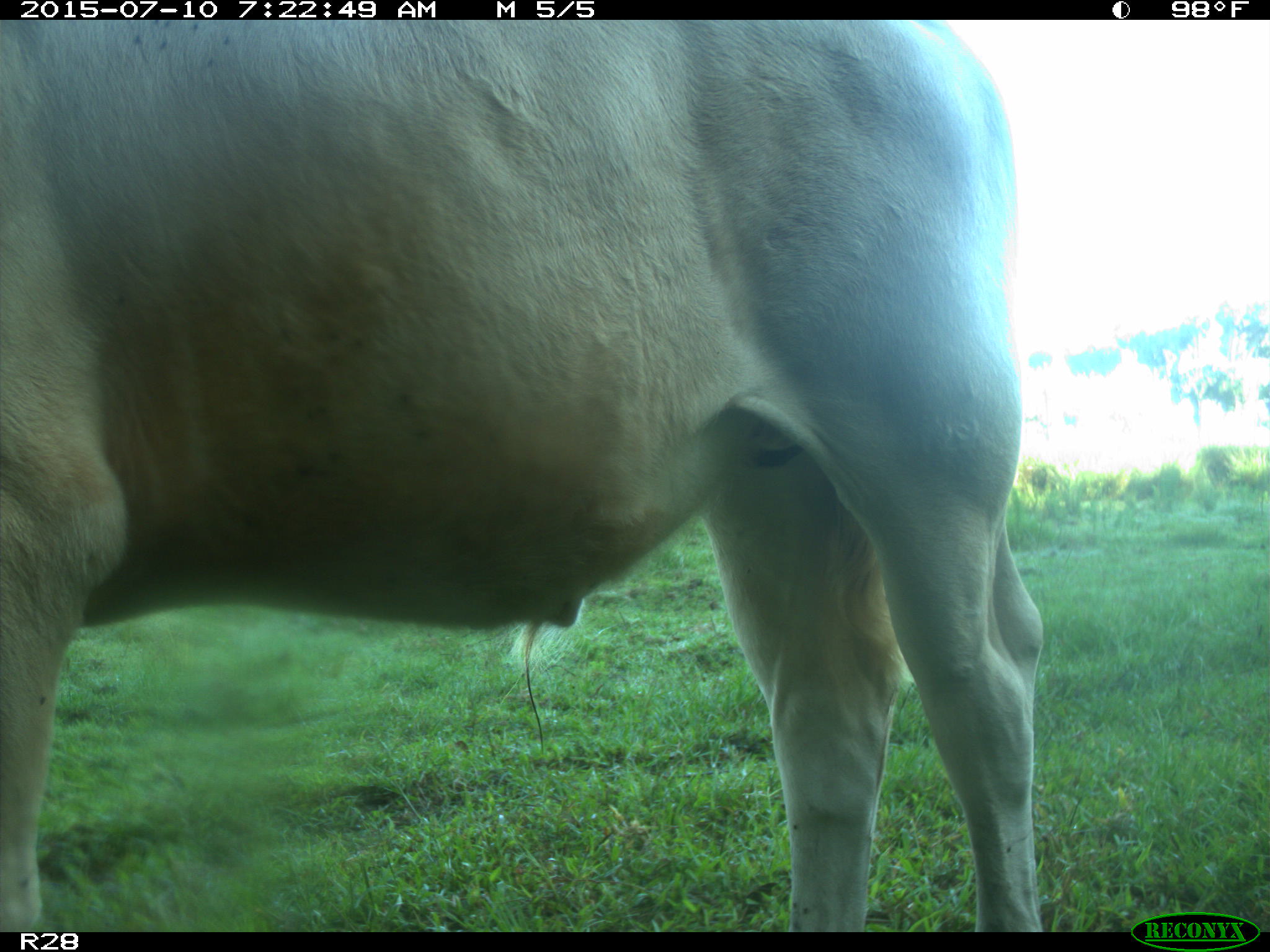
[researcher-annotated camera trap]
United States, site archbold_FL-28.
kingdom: Animalia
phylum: Chordata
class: Mammalia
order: Artiodactyla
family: Bovidae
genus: Bos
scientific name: Bos taurus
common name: domestic cow